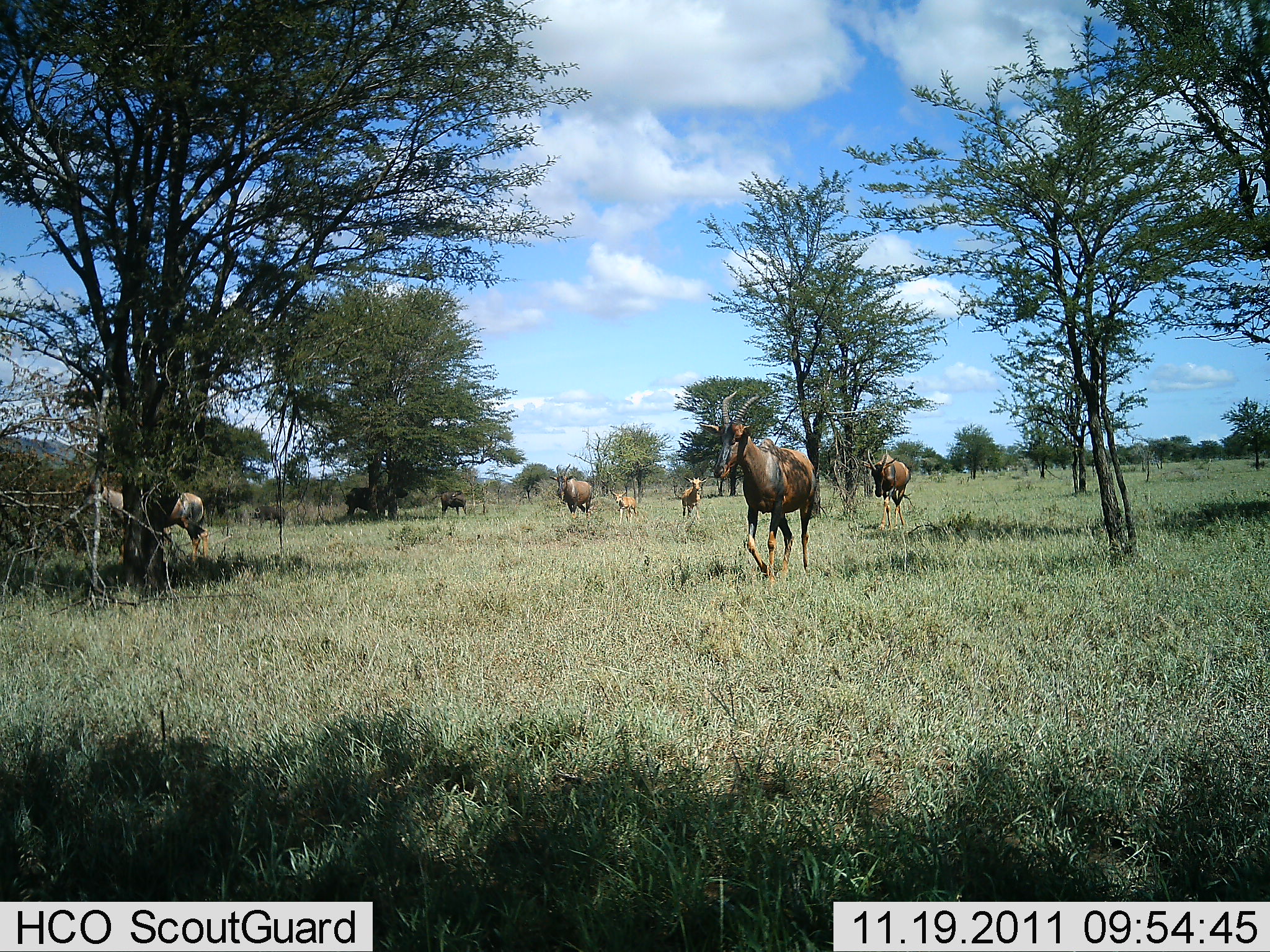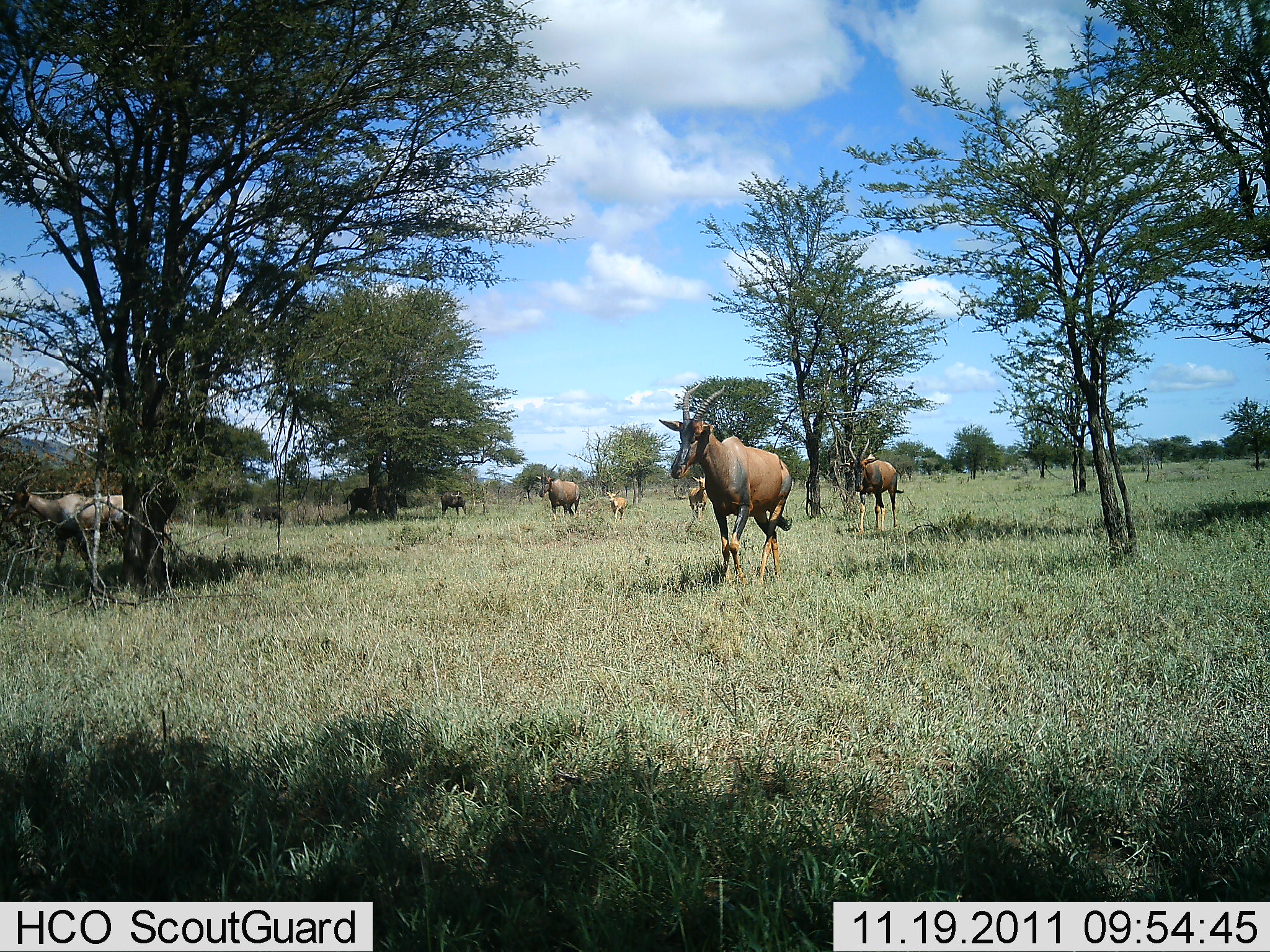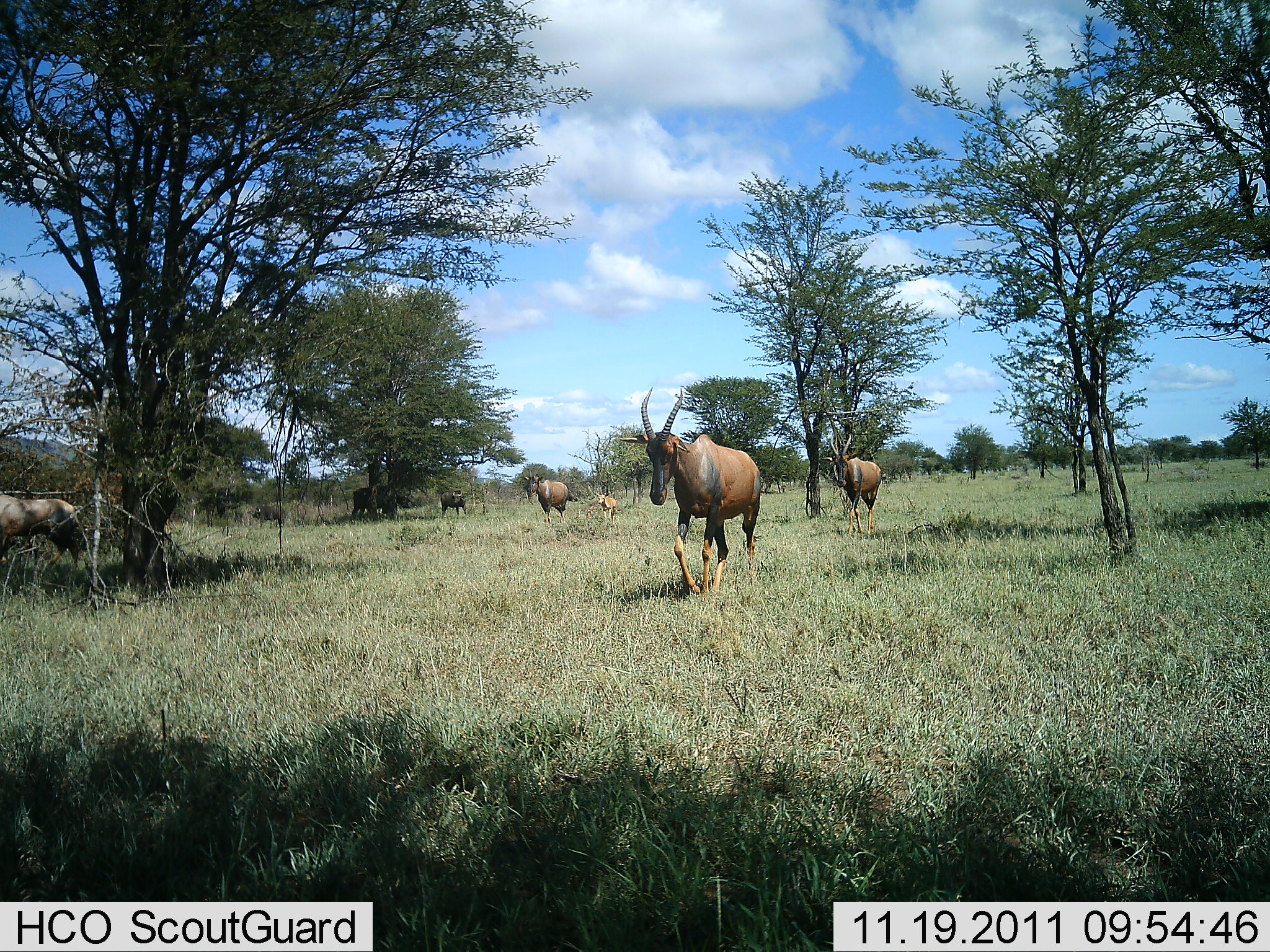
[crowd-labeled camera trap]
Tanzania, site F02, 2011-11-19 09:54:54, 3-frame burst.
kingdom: Animalia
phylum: Chordata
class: Mammalia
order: Artiodactyla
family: Bovidae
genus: Damaliscus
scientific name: Damaliscus lunatus jimela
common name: topi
Topi (Damaliscus lunatus jimela), count 8. Behavior (volunteer vote fractions): standing 33%, resting 0%, moving 75%, interacting 0%. Young present (vote fraction): 75%. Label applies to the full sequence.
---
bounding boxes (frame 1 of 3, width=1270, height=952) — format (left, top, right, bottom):
animal: (699, 392, 816, 583); (79, 479, 208, 566); (862, 449, 912, 530); (549, 464, 592, 525); (345, 486, 408, 522); (680, 477, 707, 517); (611, 490, 638, 524); (251, 505, 285, 529); (439, 490, 468, 517)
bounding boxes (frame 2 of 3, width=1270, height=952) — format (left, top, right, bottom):
animal: (659, 382, 792, 587); (0, 471, 146, 586); (846, 438, 904, 533); (536, 473, 581, 521); (342, 486, 408, 517); (249, 505, 285, 527); (688, 477, 706, 519); (606, 491, 628, 523); (441, 490, 467, 516)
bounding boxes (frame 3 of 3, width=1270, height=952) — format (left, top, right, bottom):
animal: (620, 387, 761, 597); (0, 494, 80, 581); (823, 434, 882, 533); (521, 475, 570, 527); (351, 486, 411, 516); (252, 506, 285, 527); (440, 491, 467, 515); (595, 493, 617, 521)